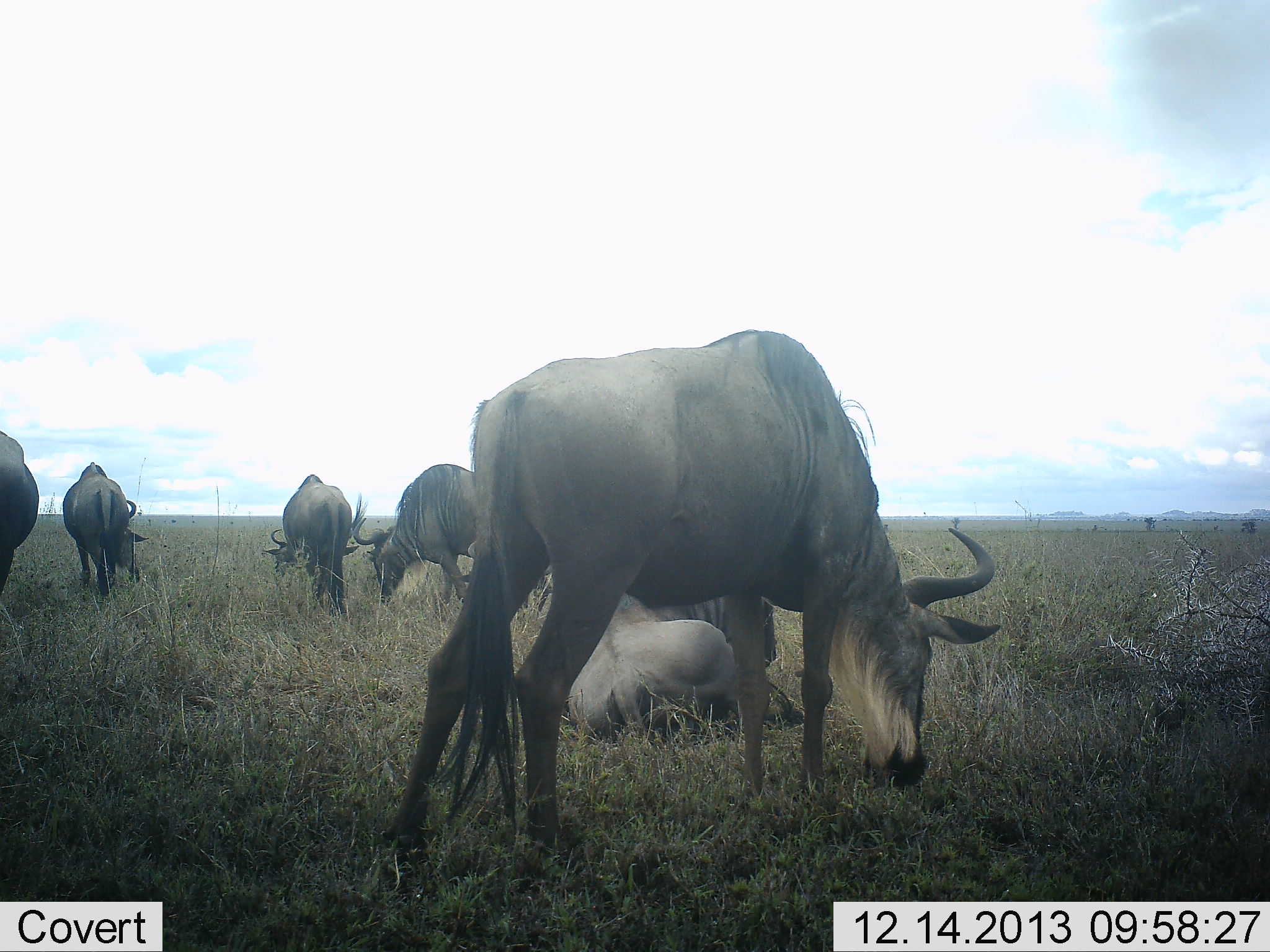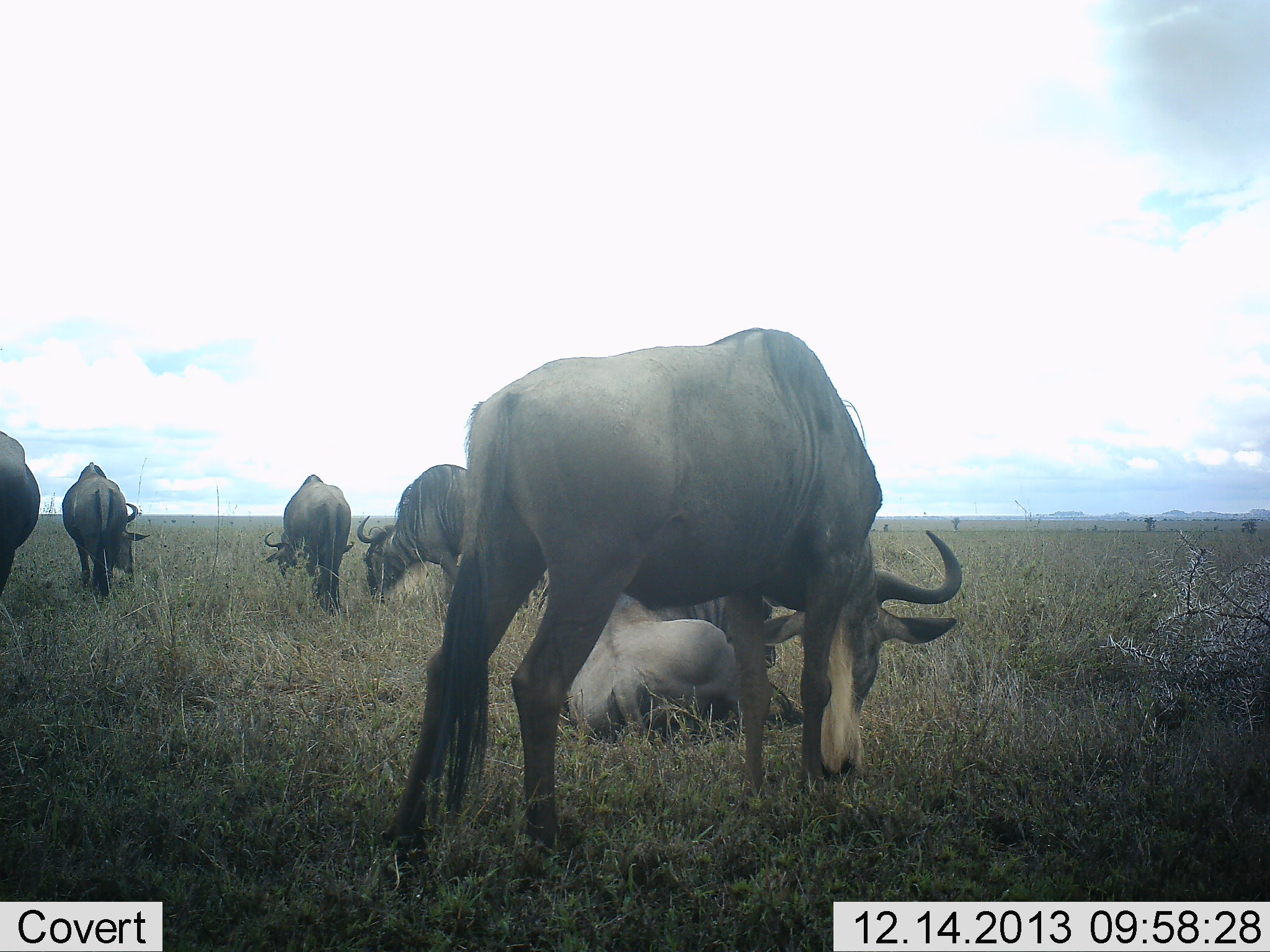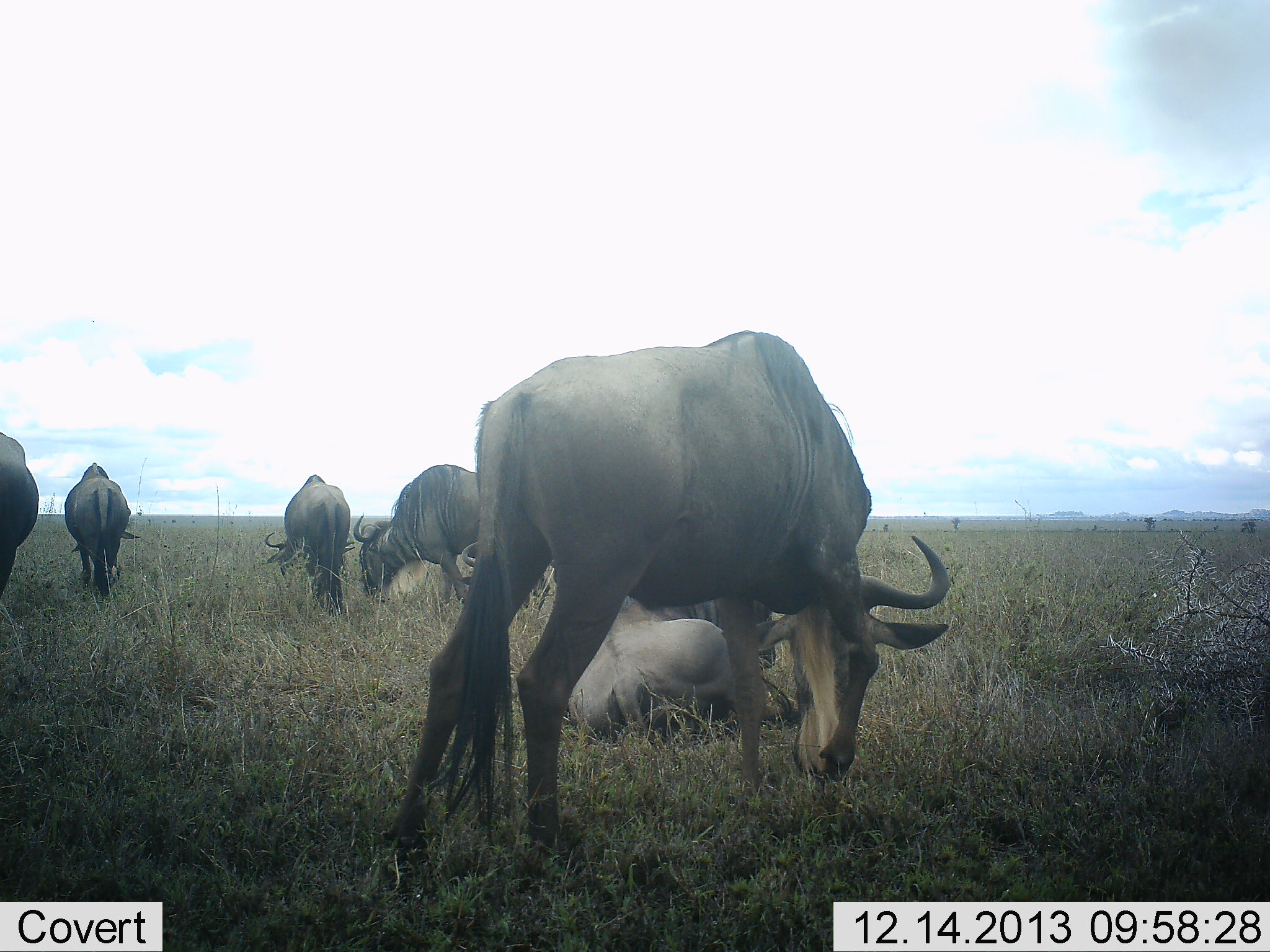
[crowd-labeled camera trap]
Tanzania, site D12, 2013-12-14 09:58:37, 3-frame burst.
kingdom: Animalia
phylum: Chordata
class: Mammalia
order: Artiodactyla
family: Bovidae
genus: Connochaetes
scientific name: Connochaetes taurinus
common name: blue wildebeest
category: wildebeest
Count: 6.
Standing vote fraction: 40%.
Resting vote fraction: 70%.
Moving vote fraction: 20%.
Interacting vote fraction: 0%.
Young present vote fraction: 0%.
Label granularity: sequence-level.